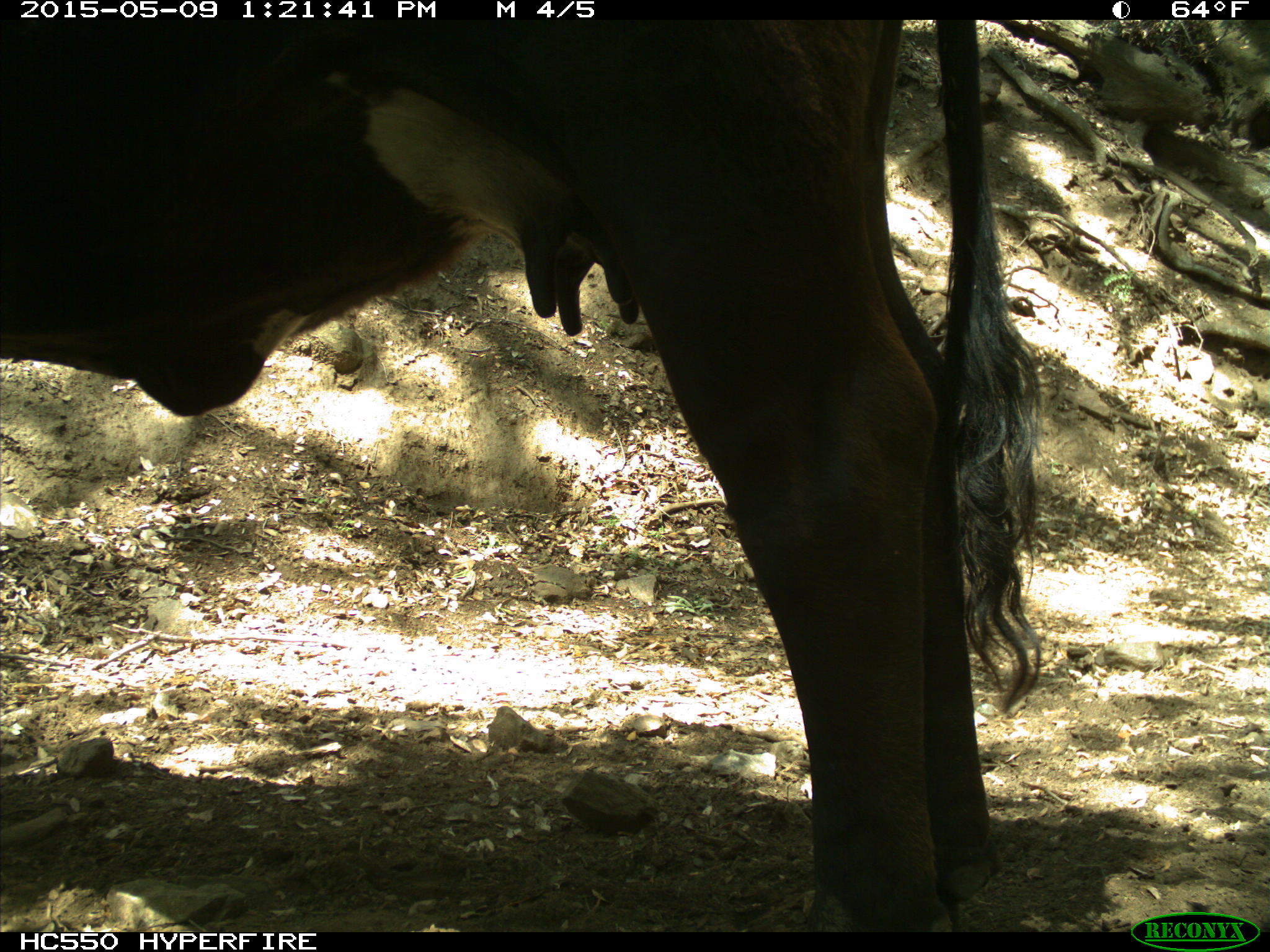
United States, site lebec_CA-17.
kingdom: Animalia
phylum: Chordata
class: Mammalia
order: Artiodactyla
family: Bovidae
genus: Bos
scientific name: Bos taurus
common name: domestic cow